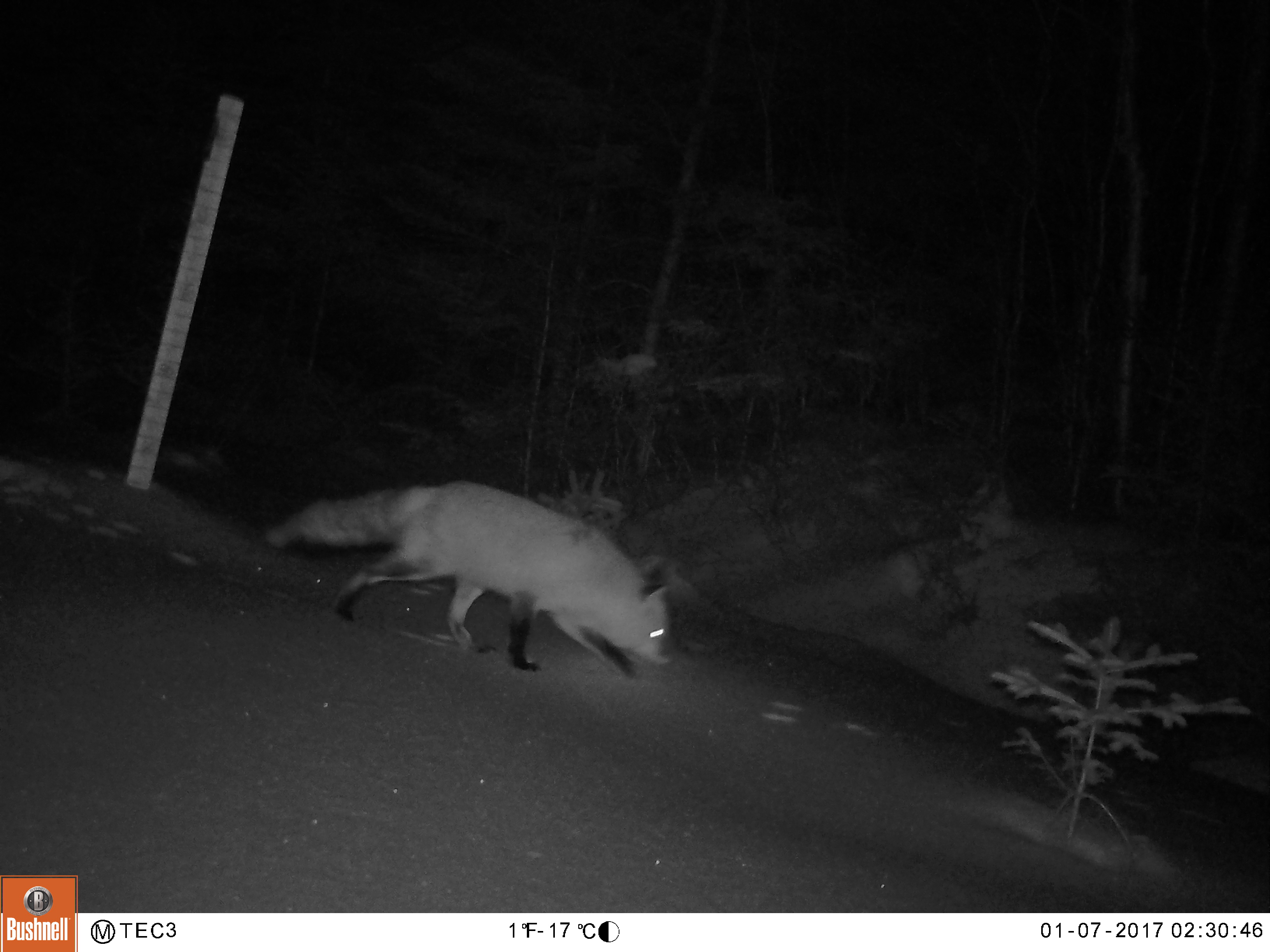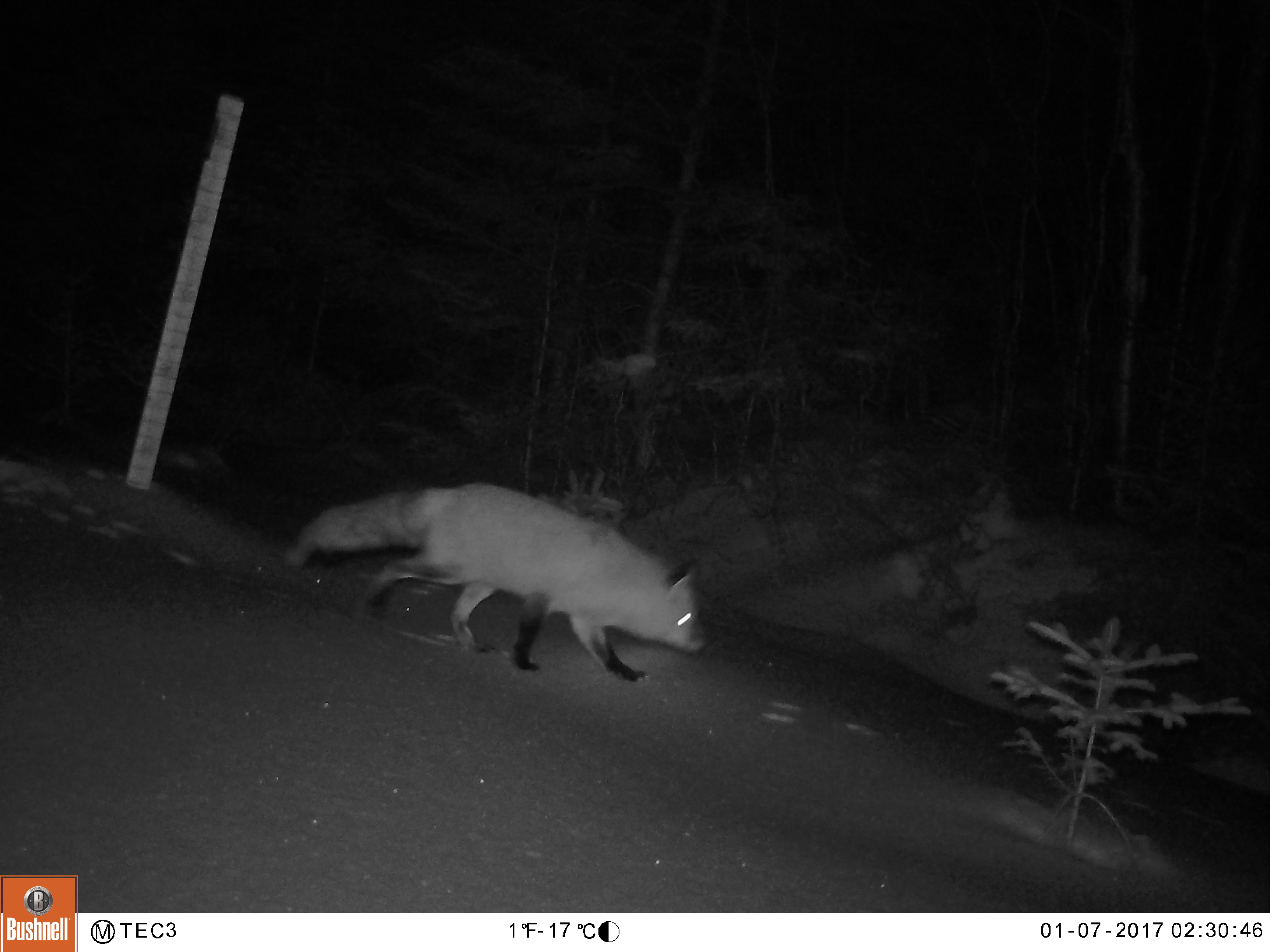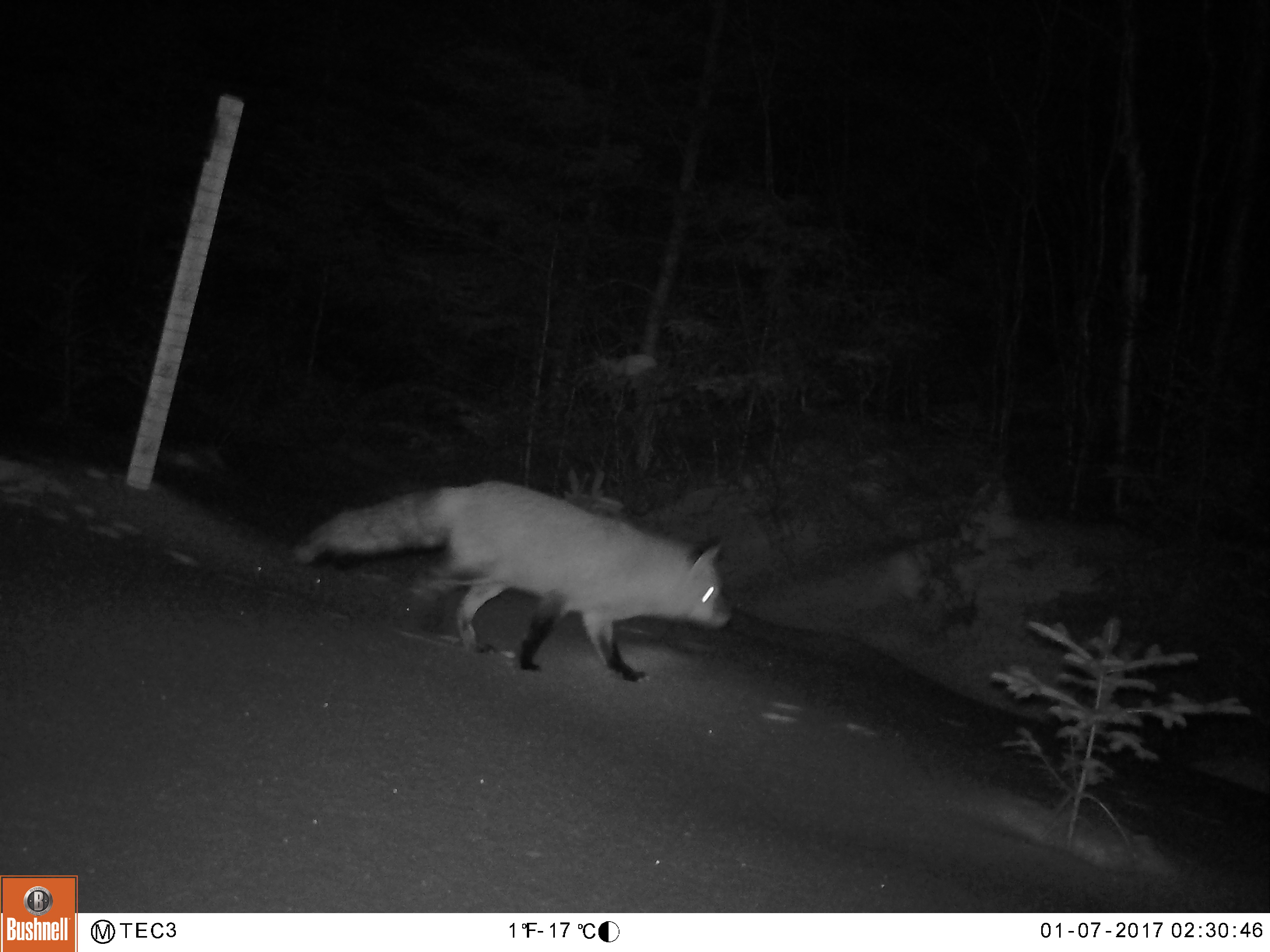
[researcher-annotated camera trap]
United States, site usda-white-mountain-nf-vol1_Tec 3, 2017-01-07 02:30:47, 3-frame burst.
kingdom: Animalia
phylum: Chordata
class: Mammalia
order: Carnivora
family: Canidae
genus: Vulpes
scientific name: Vulpes vulpes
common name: red fox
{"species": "red fox (Vulpes vulpes)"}